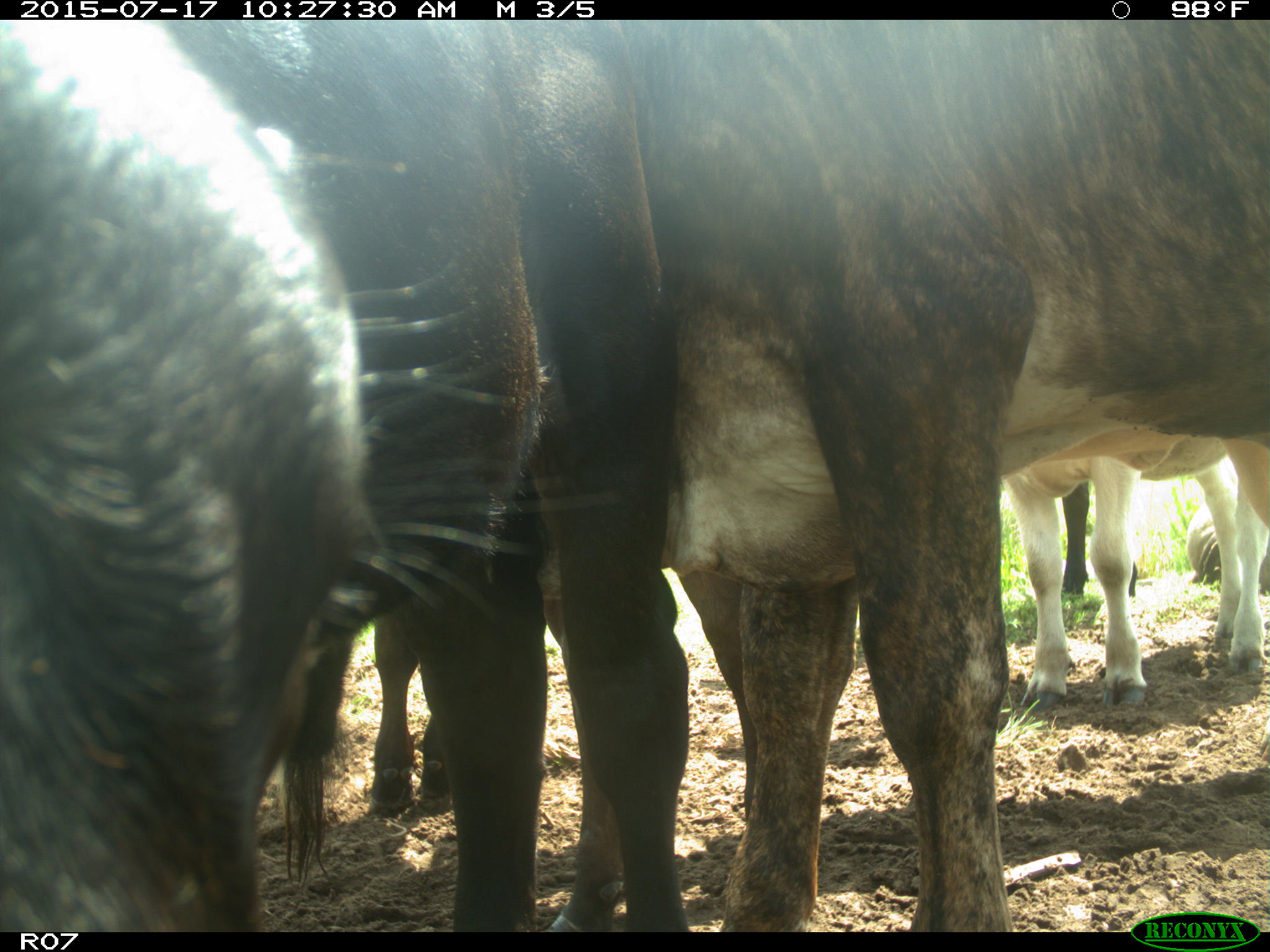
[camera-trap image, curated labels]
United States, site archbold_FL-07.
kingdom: Animalia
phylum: Chordata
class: Mammalia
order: Artiodactyla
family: Bovidae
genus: Bos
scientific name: Bos taurus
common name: domestic cow